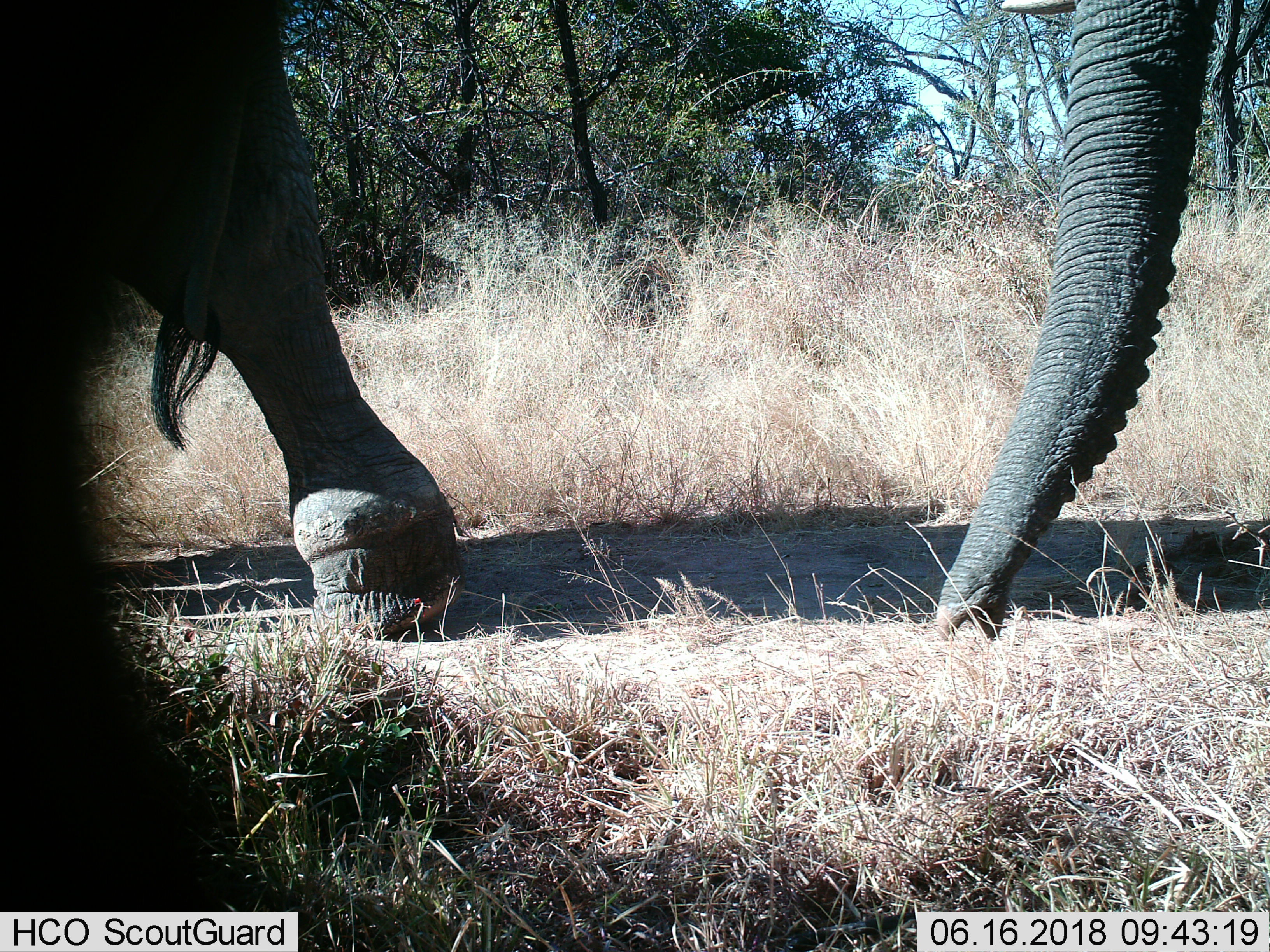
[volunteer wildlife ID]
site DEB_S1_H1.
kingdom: Animalia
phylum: Chordata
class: Mammalia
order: Proboscidea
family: Elephantidae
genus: Loxodonta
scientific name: Loxodonta africana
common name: african bush elephant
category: elephant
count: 2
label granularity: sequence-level